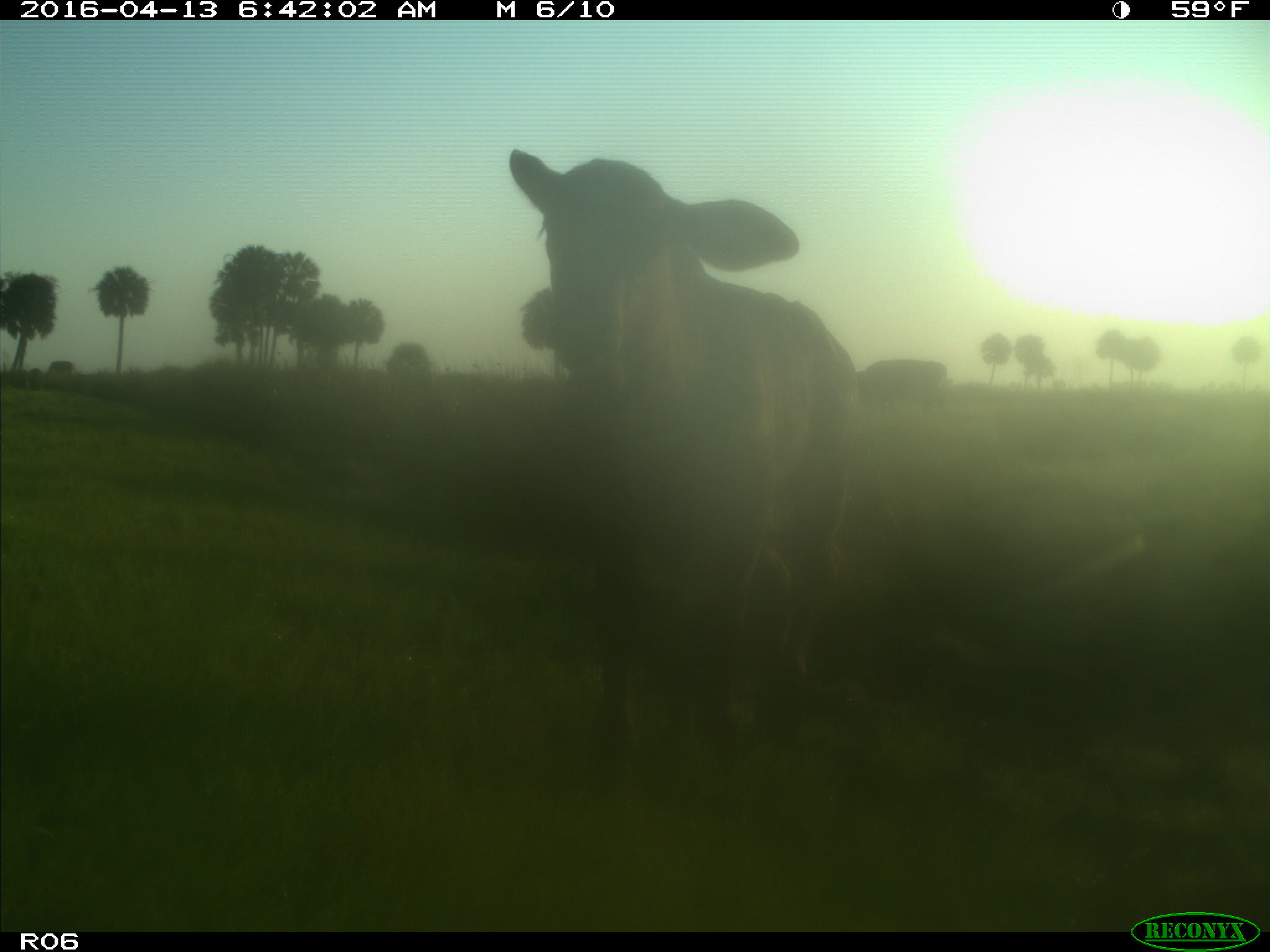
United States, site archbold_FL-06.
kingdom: Animalia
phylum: Chordata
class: Mammalia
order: Artiodactyla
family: Bovidae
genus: Bos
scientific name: Bos taurus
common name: domestic cow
Bos taurus (domestic cow).